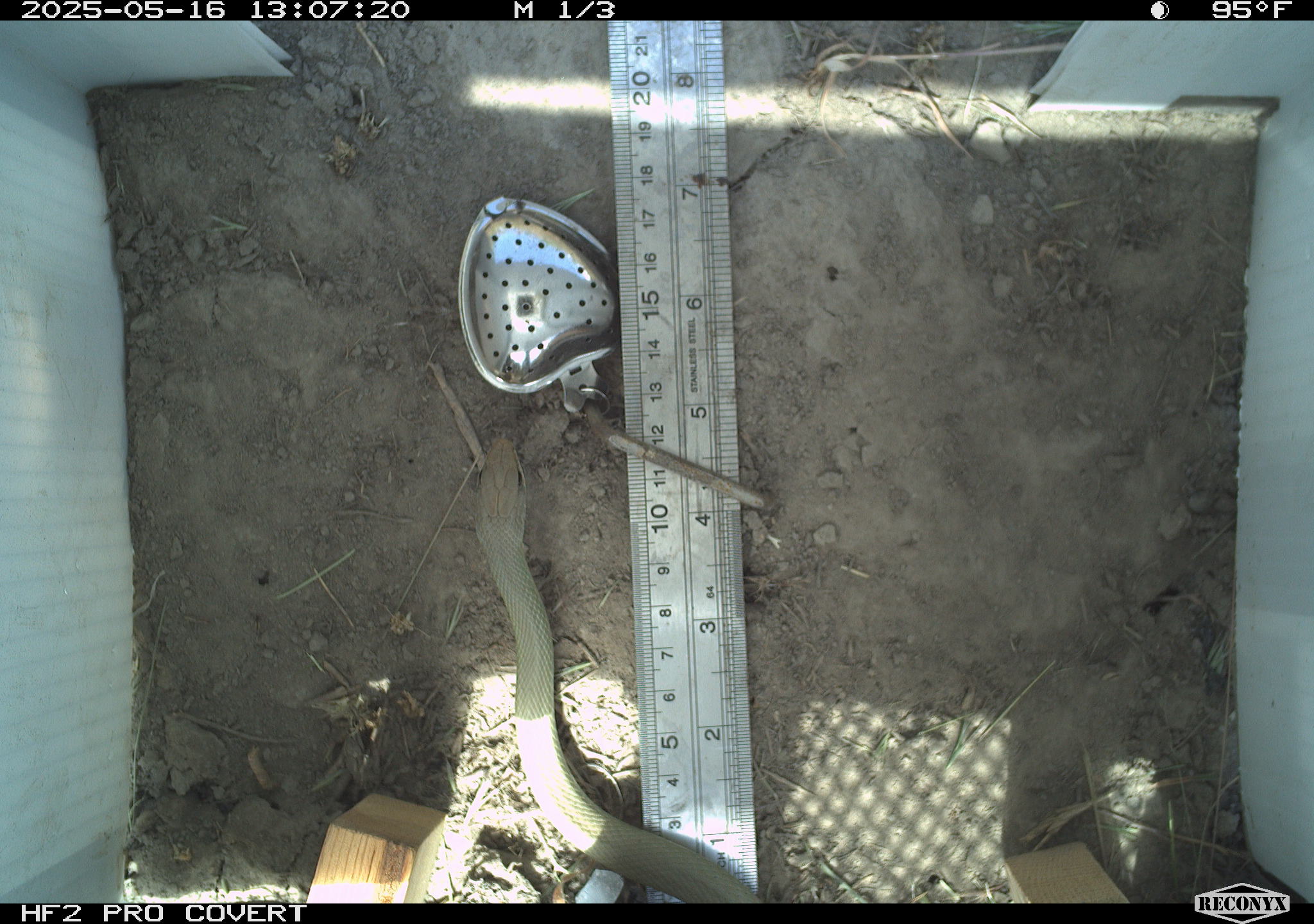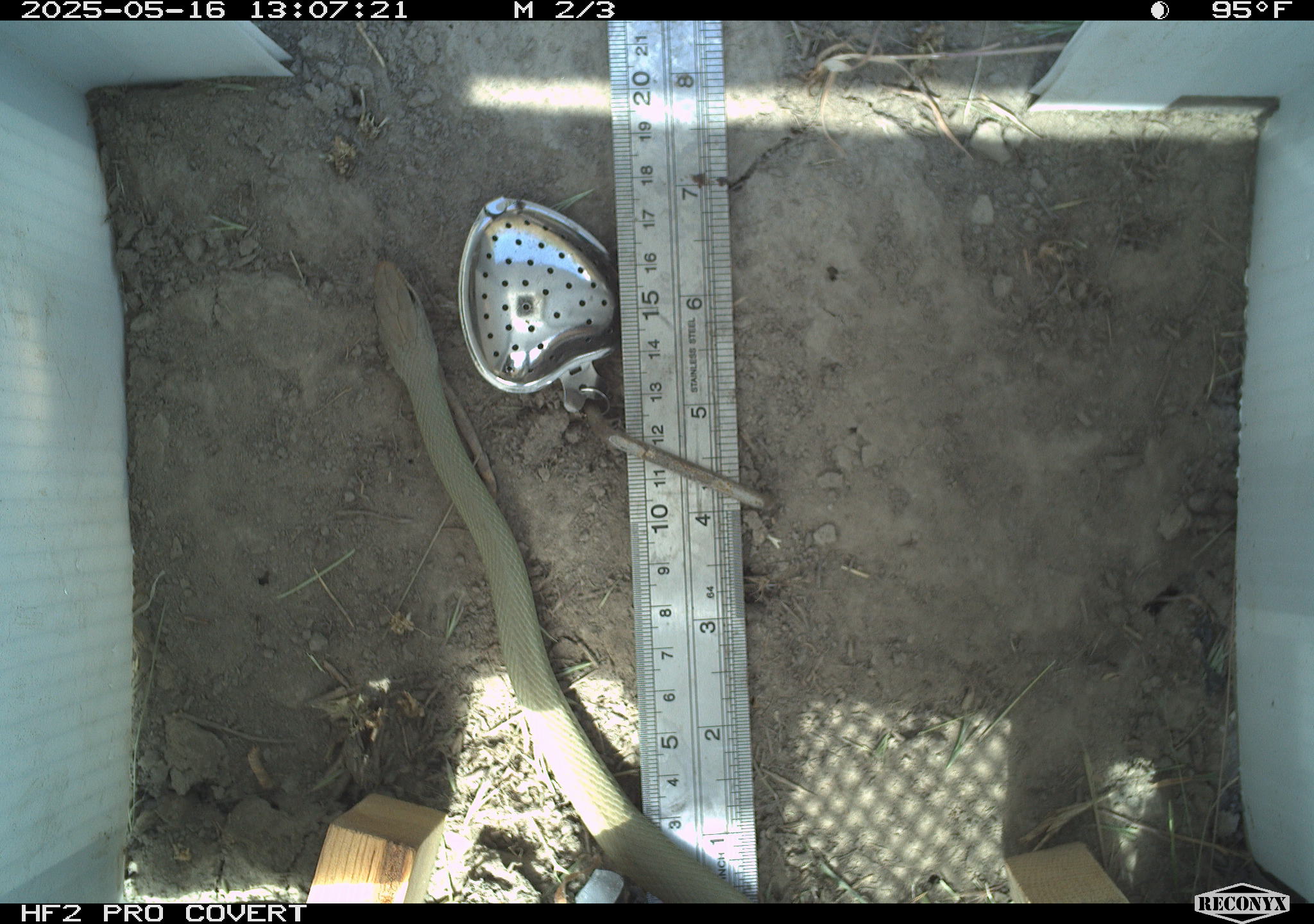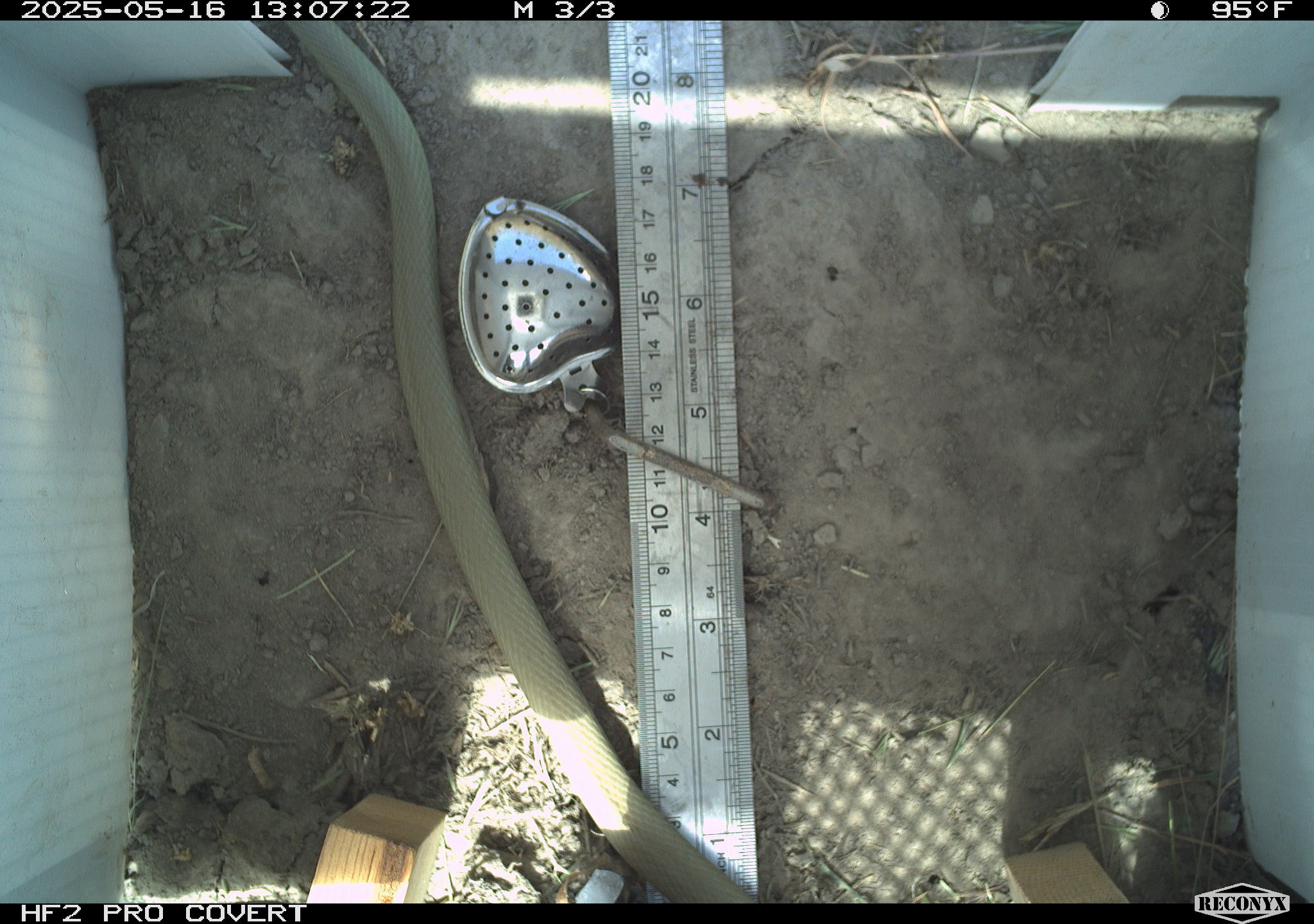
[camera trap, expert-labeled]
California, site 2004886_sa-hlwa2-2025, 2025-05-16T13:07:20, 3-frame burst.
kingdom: Animalia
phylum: Chordata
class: Reptilia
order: Squamata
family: Colubridae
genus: Coluber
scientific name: Coluber constrictor mormon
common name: western yellow-bellied racer